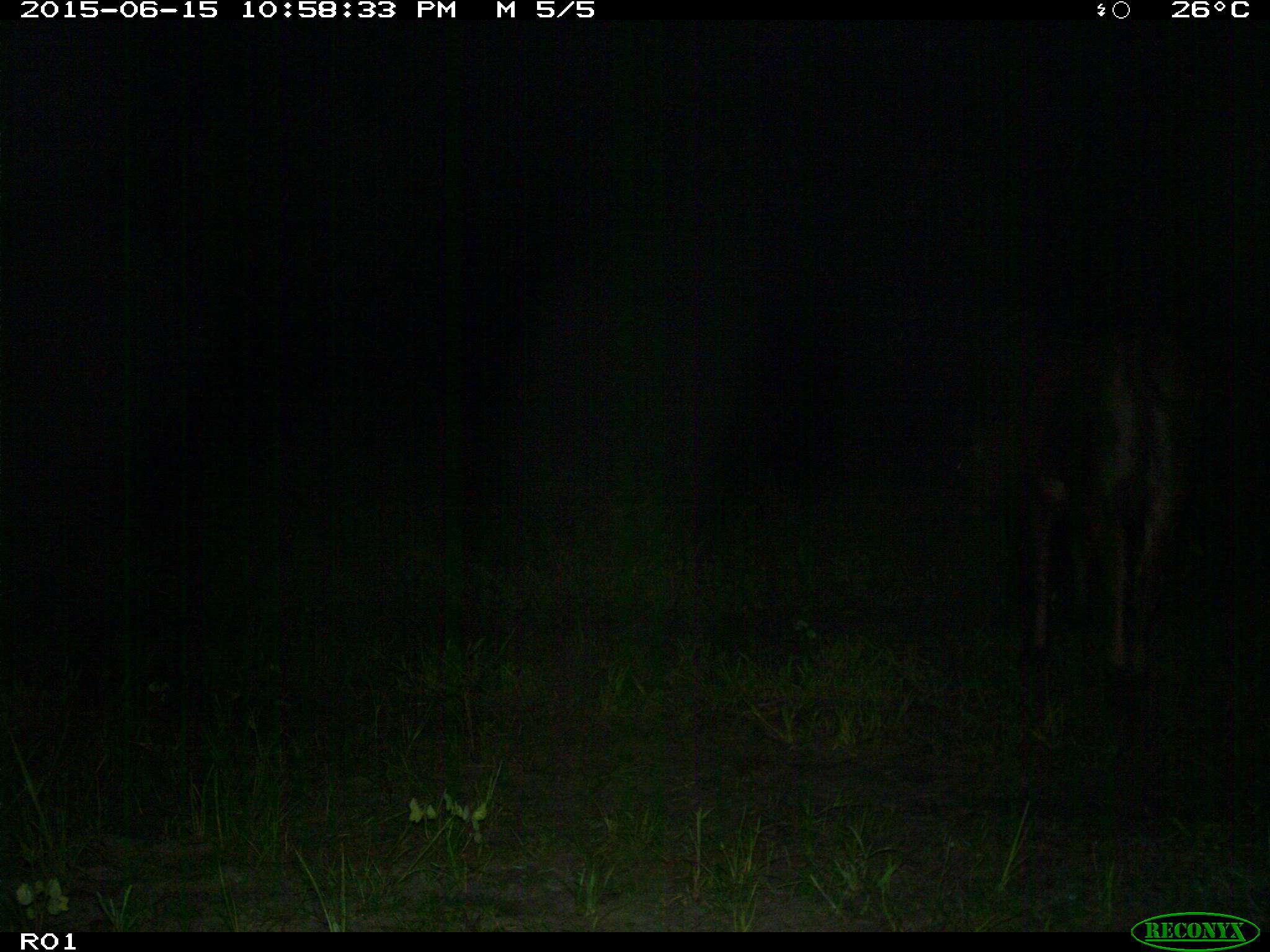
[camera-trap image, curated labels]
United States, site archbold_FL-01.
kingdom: Animalia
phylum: Chordata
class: Mammalia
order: Artiodactyla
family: Bovidae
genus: Bos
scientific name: Bos taurus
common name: domestic cow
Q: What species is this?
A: Bos taurus (domestic cow).